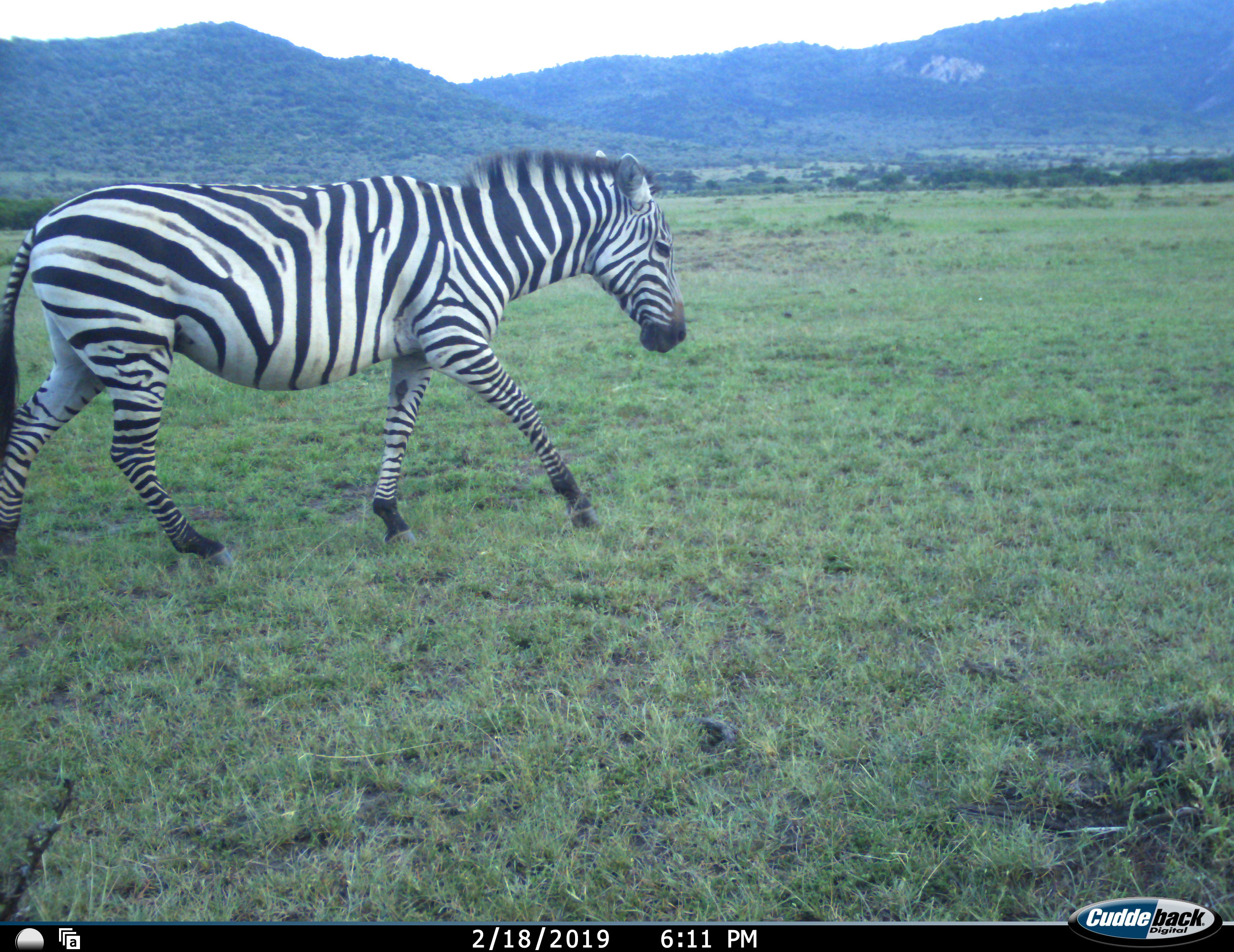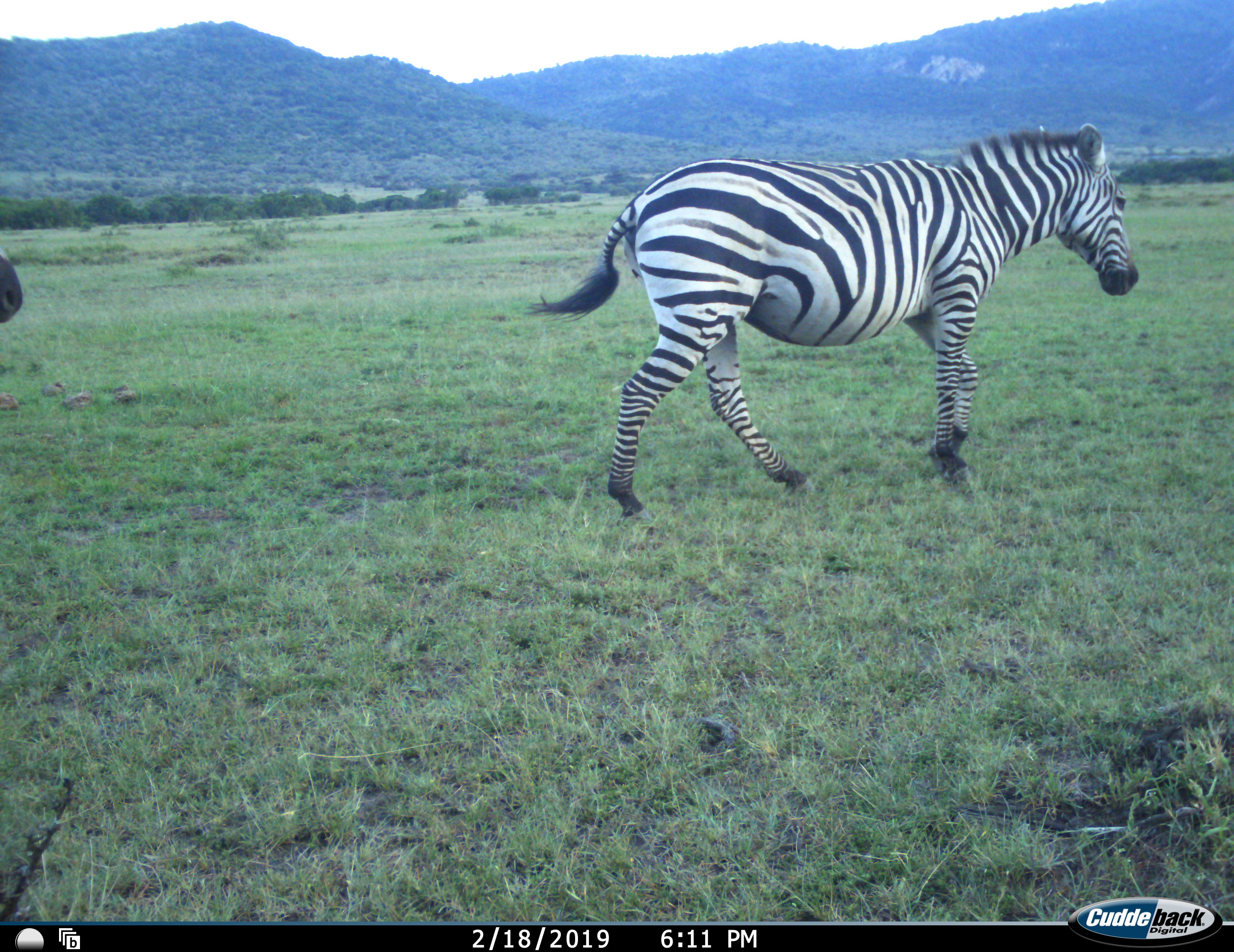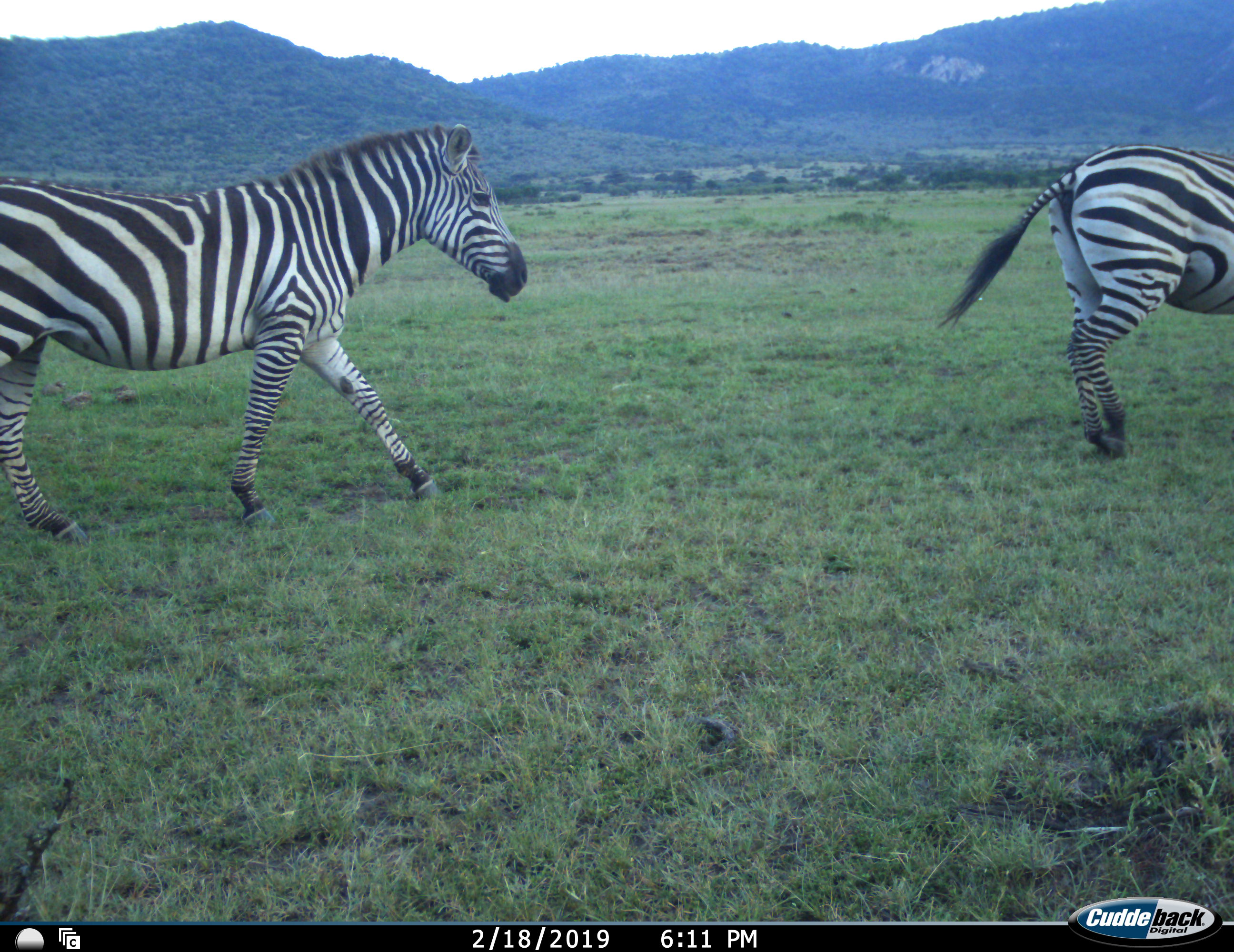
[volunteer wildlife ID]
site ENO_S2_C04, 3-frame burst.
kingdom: Animalia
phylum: Chordata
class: Mammalia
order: Perissodactyla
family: Equidae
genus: Equus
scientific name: Equus quagga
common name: plains zebra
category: zebraplains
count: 2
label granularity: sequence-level